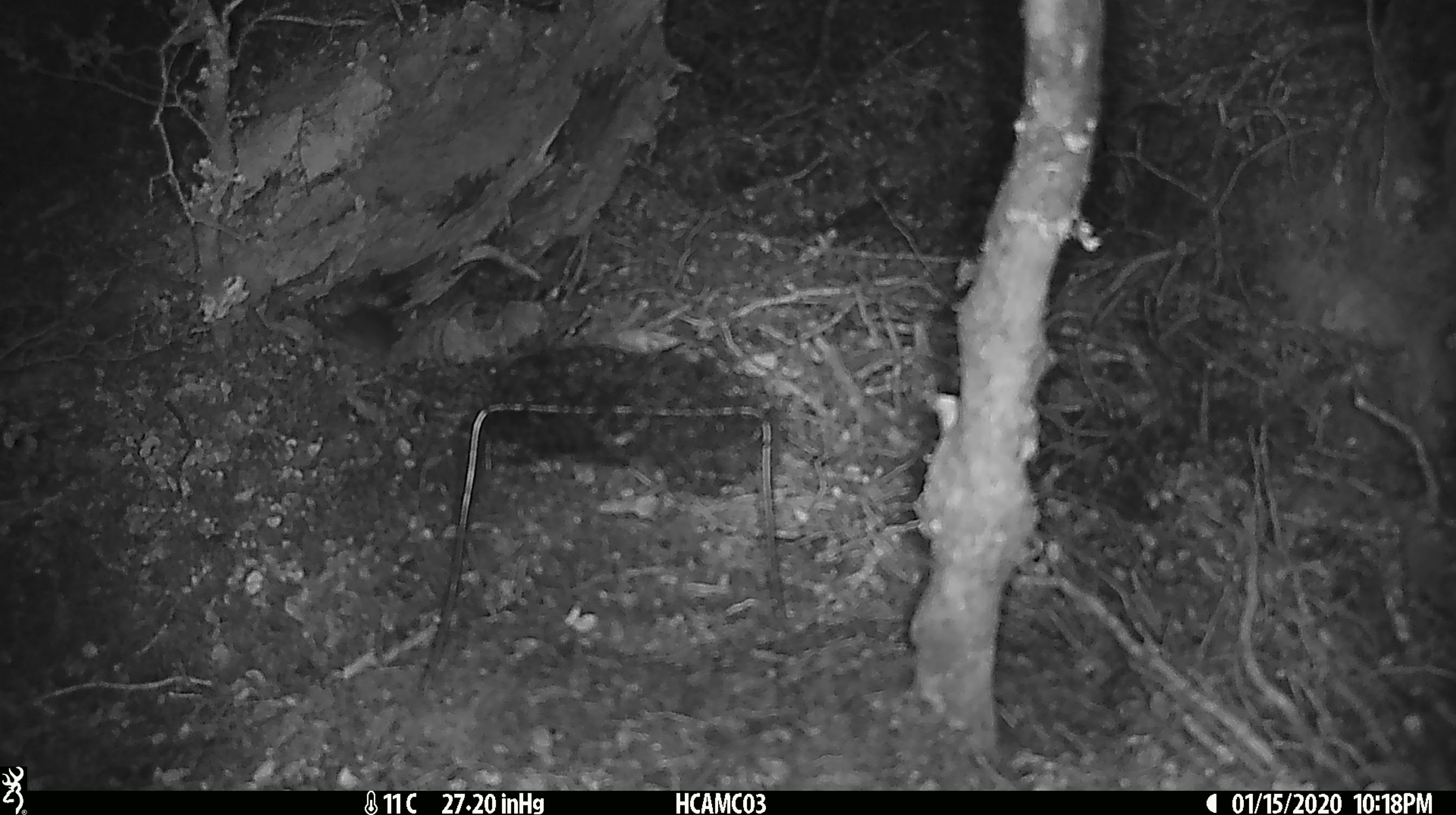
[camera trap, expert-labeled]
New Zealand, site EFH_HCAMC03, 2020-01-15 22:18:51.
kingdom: Animalia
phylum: Chordata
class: Mammalia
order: Rodentia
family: Muridae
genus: Mus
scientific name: Mus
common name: mouse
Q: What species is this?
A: Mouse (Mus).